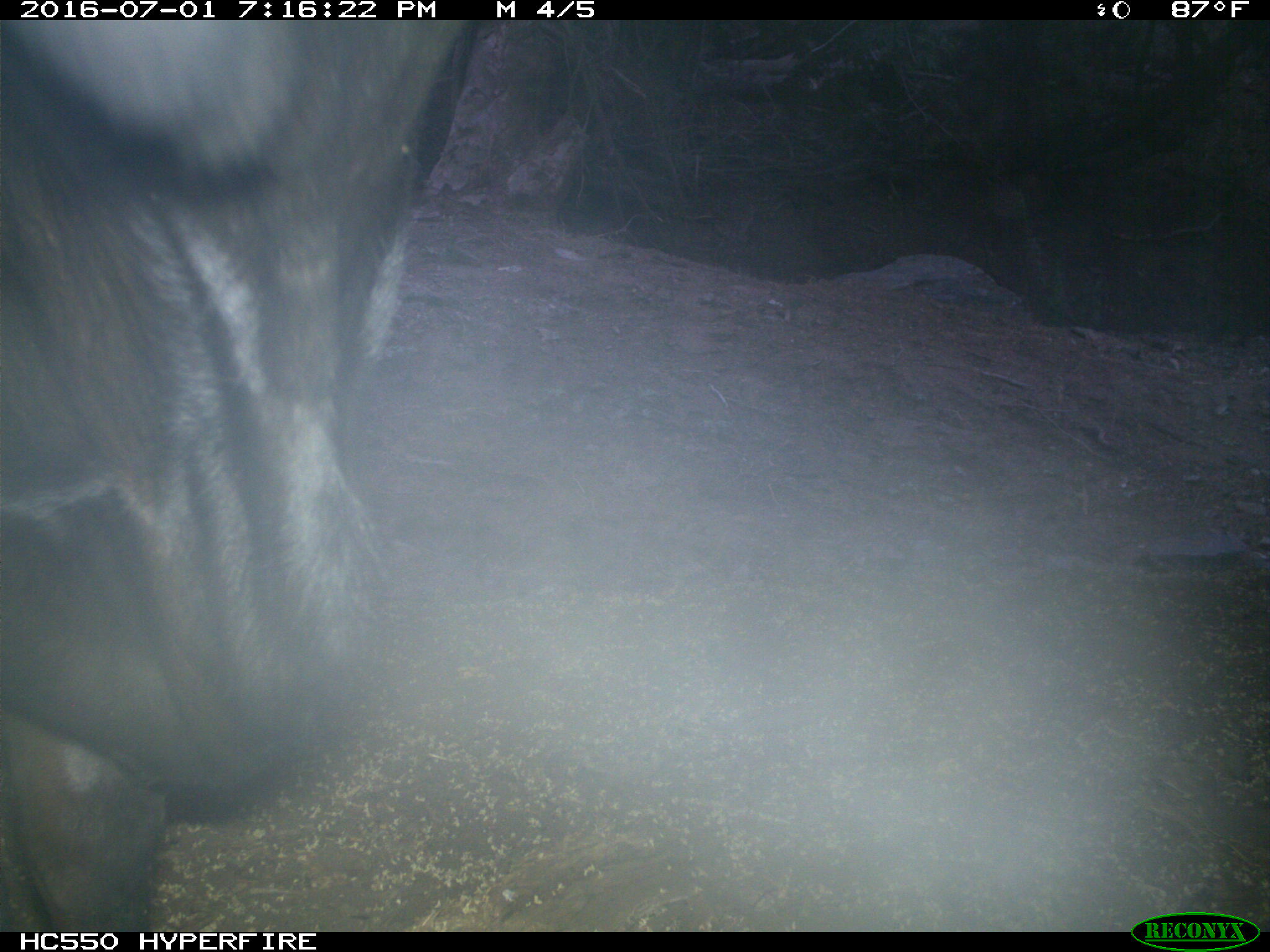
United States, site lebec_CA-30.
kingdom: Animalia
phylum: Chordata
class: Mammalia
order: Artiodactyla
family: Bovidae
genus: Bos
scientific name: Bos taurus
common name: domestic cow